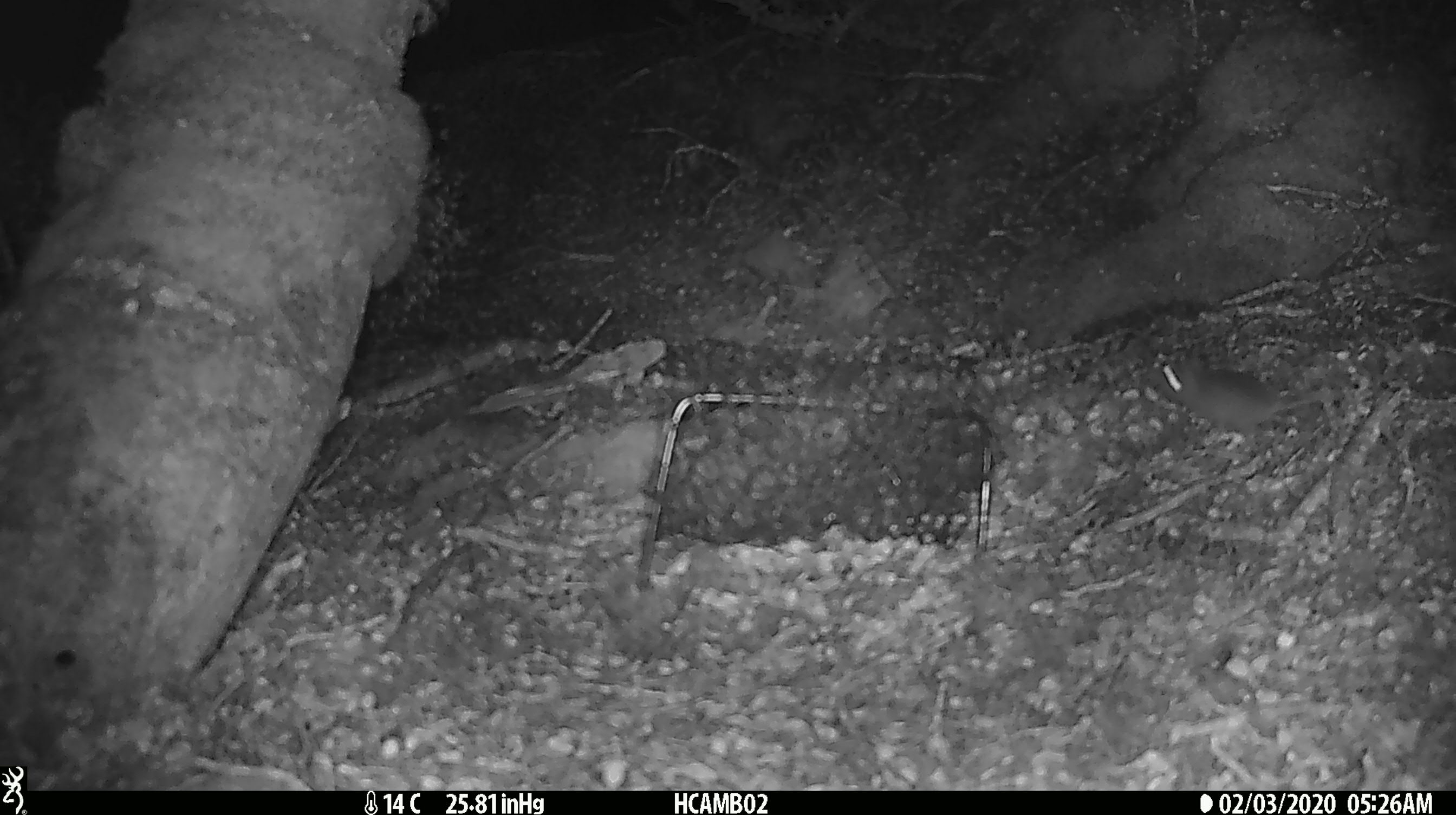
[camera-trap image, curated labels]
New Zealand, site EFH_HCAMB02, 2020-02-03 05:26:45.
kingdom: Animalia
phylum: Chordata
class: Mammalia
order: Rodentia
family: Muridae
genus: Mus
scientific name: Mus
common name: mouse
Mouse (Mus).